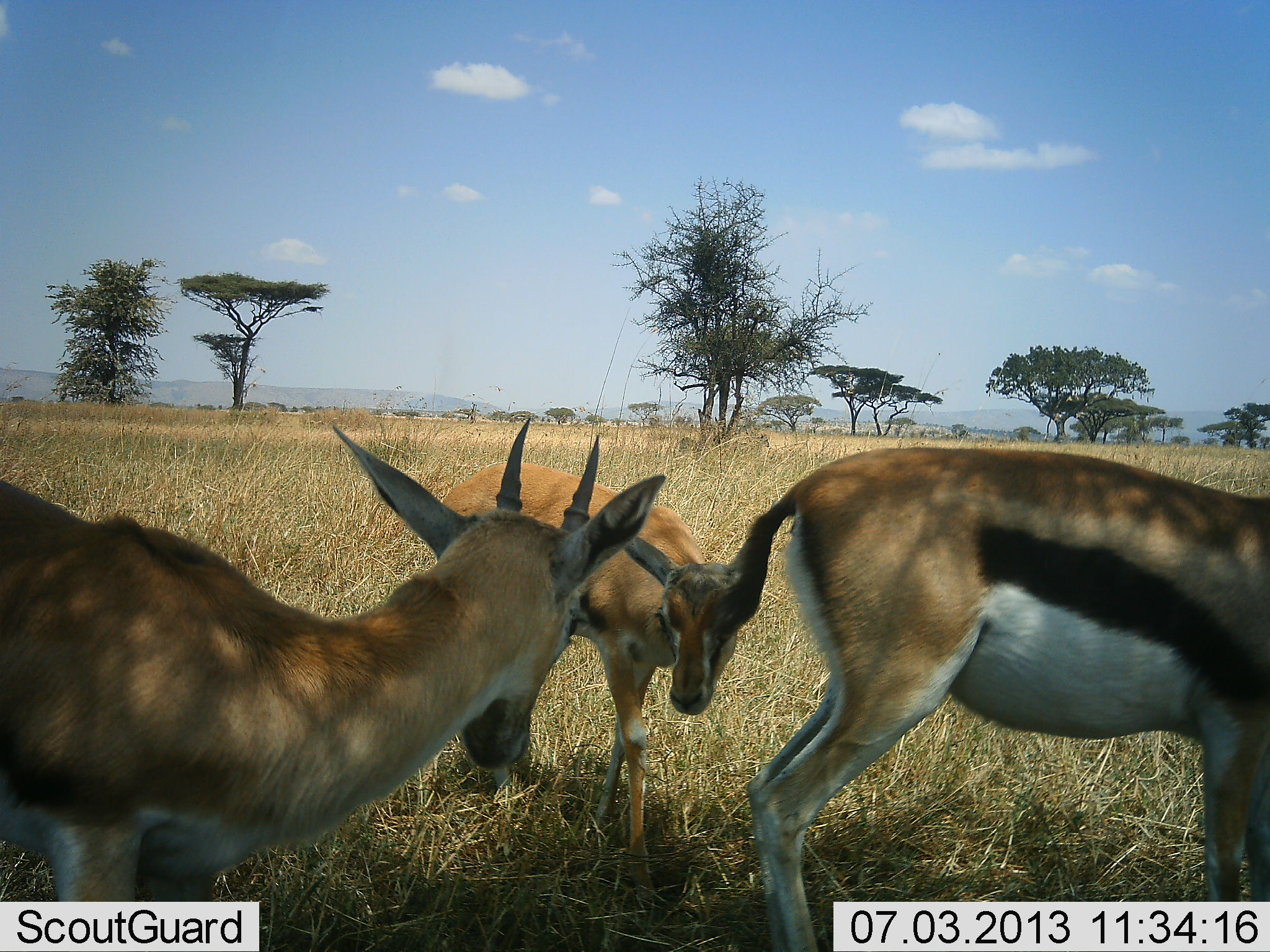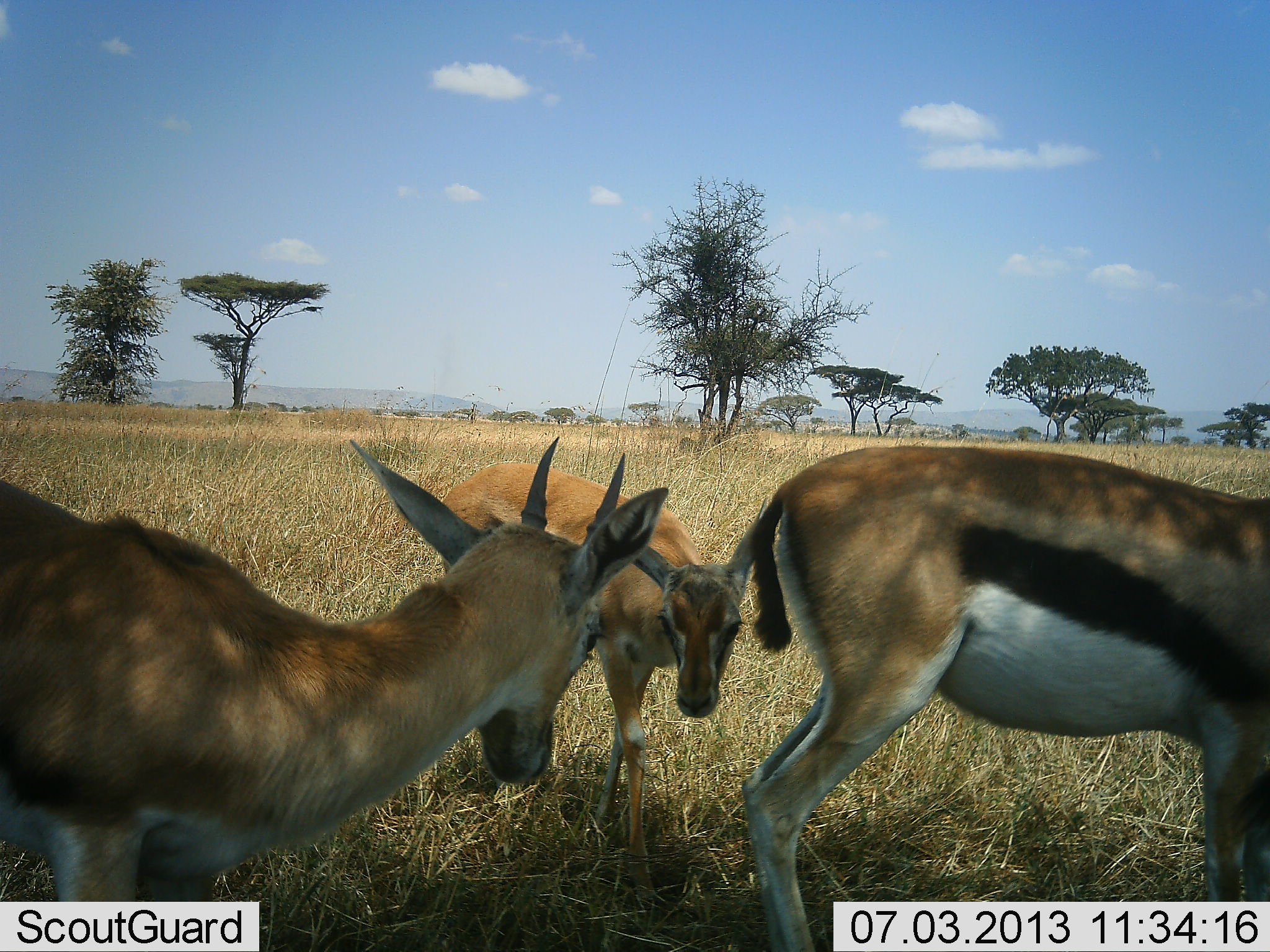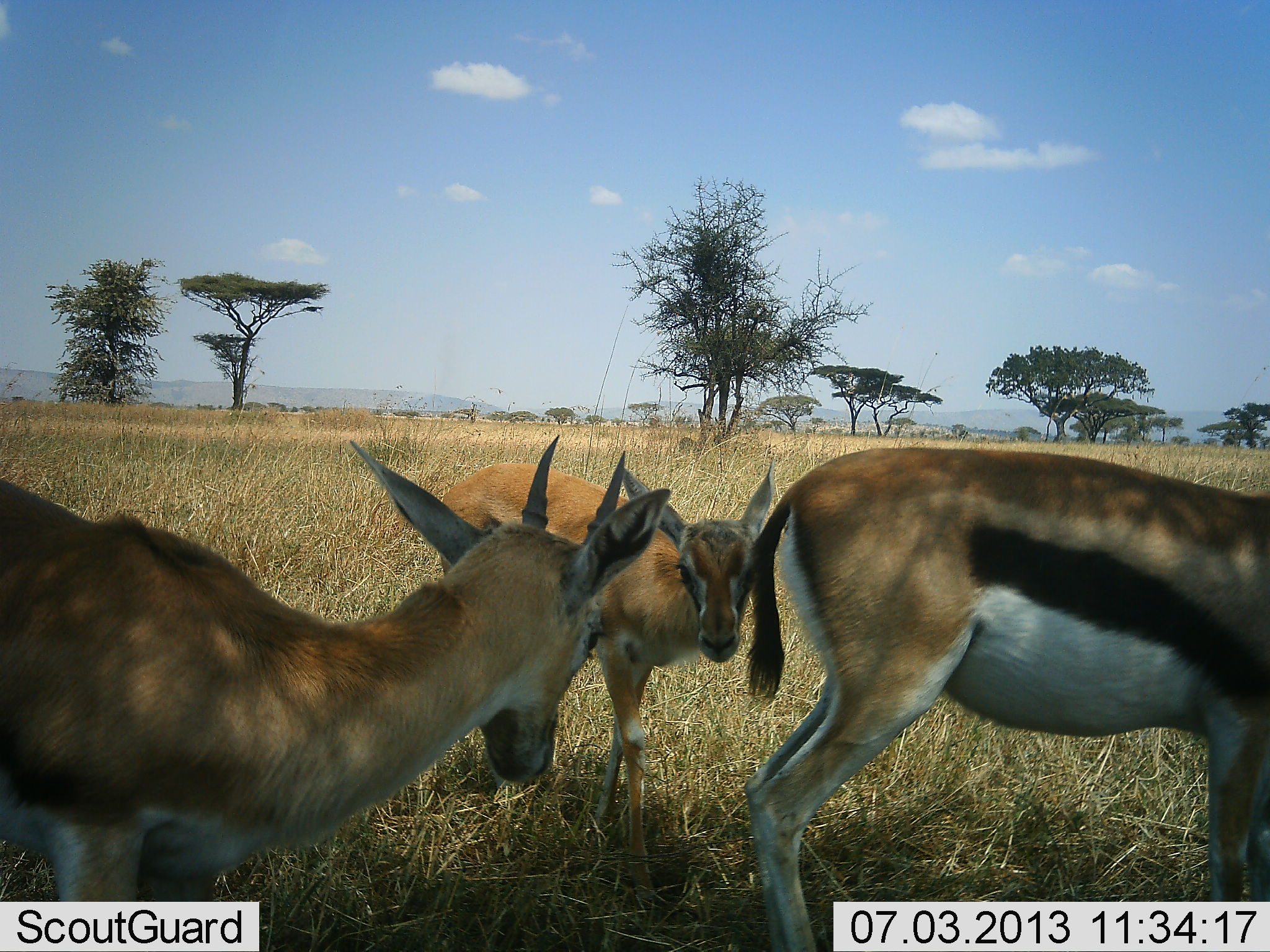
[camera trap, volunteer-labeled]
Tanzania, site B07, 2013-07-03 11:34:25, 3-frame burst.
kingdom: Animalia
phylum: Chordata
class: Mammalia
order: Artiodactyla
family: Bovidae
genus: Eudorcas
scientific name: Eudorcas thomsonii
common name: thomson's gazelle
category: gazellethomsons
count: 3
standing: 97%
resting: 0%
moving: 16%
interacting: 19%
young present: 16%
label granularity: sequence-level